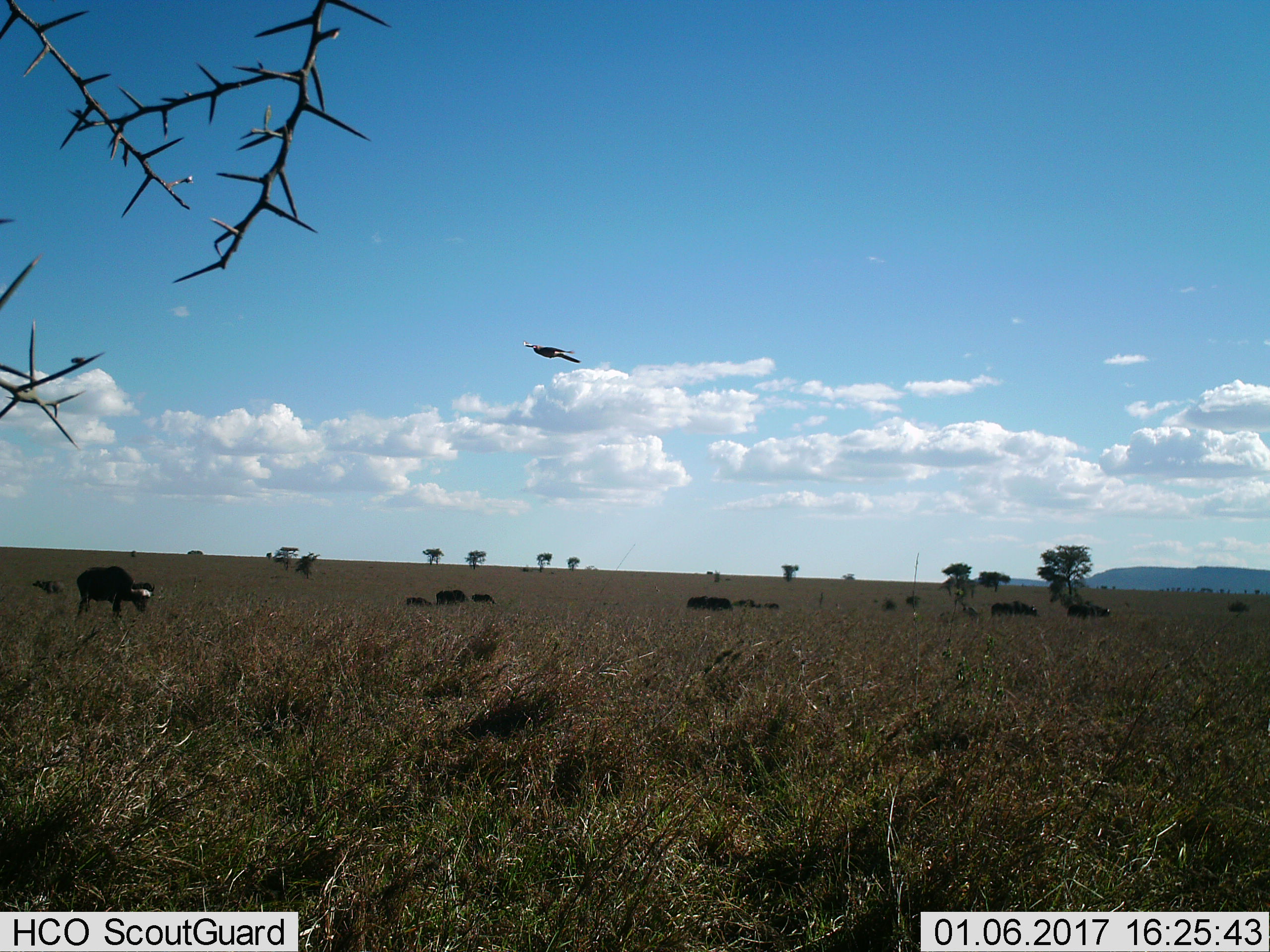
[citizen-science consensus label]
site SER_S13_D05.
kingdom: Animalia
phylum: Chordata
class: Aves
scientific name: Aves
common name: bird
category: birdother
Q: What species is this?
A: Birdother (bird) (Aves).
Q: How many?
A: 1.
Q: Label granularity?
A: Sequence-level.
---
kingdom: Animalia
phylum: Chordata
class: Mammalia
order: Artiodactyla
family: Bovidae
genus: Syncerus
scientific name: Syncerus caffer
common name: african buffalo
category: buffalo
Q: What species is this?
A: Buffalo (african buffalo) (Syncerus caffer).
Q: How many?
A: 11-50.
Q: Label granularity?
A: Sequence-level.